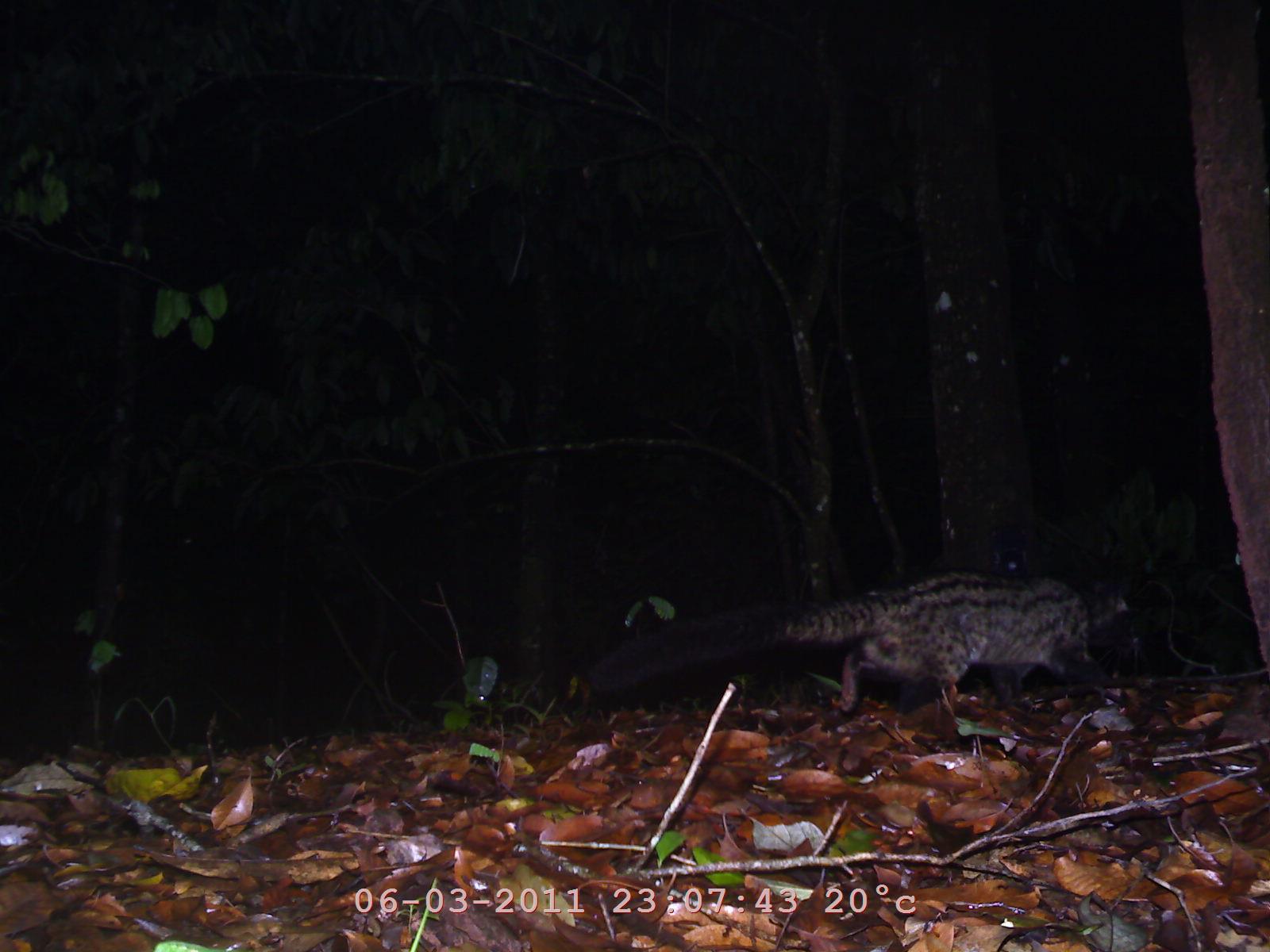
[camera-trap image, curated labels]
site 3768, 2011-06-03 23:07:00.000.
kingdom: Animalia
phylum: Chordata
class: Mammalia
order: Carnivora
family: Viverridae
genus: Paradoxurus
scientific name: Paradoxurus hermaphroditus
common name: asian palm civet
Paradoxurus hermaphroditus (asian palm civet), count 1.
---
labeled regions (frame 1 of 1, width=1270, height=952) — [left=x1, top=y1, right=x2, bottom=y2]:
paradoxurus hermaphroditus: [left=582, top=562, right=1152, bottom=731]